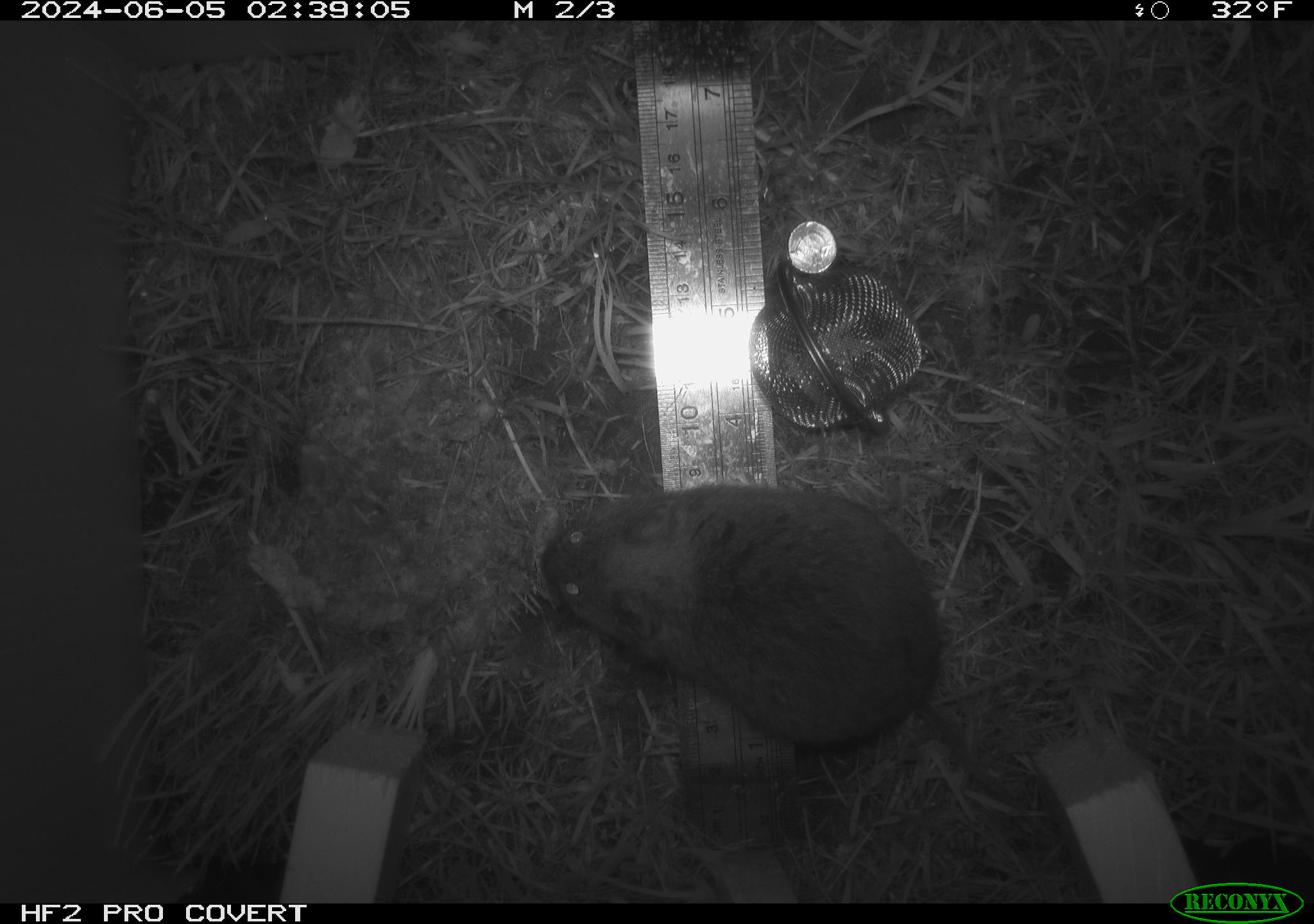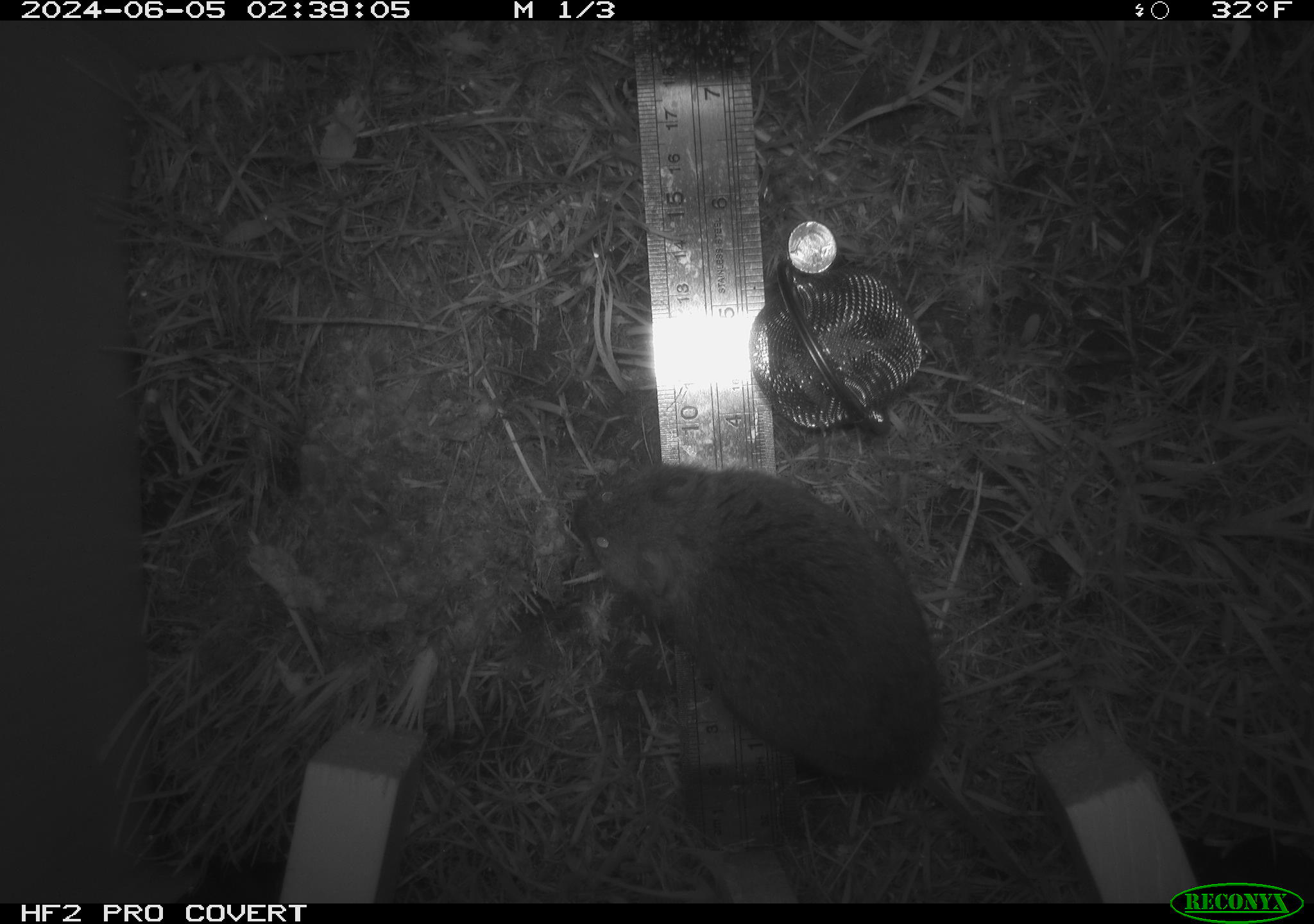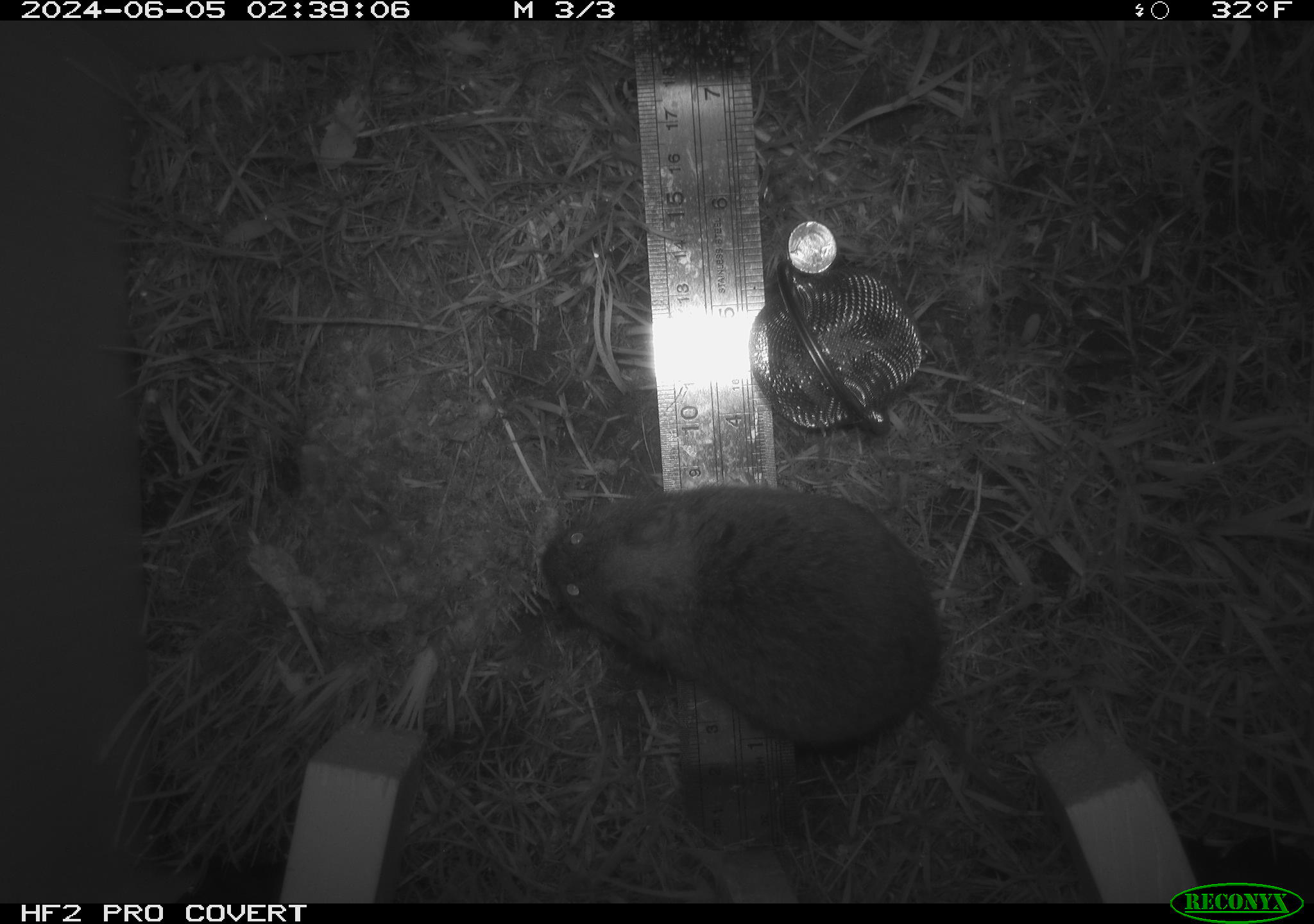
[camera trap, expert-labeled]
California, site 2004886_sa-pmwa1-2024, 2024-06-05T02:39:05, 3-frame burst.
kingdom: Animalia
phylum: Chordata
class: Mammalia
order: Rodentia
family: Cricetidae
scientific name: Arvicolinae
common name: voles, lemmings, and muskrats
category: arvicolinae subfamily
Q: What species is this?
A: Arvicolinae subfamily (voles, lemmings, and muskrats) (Arvicolinae).